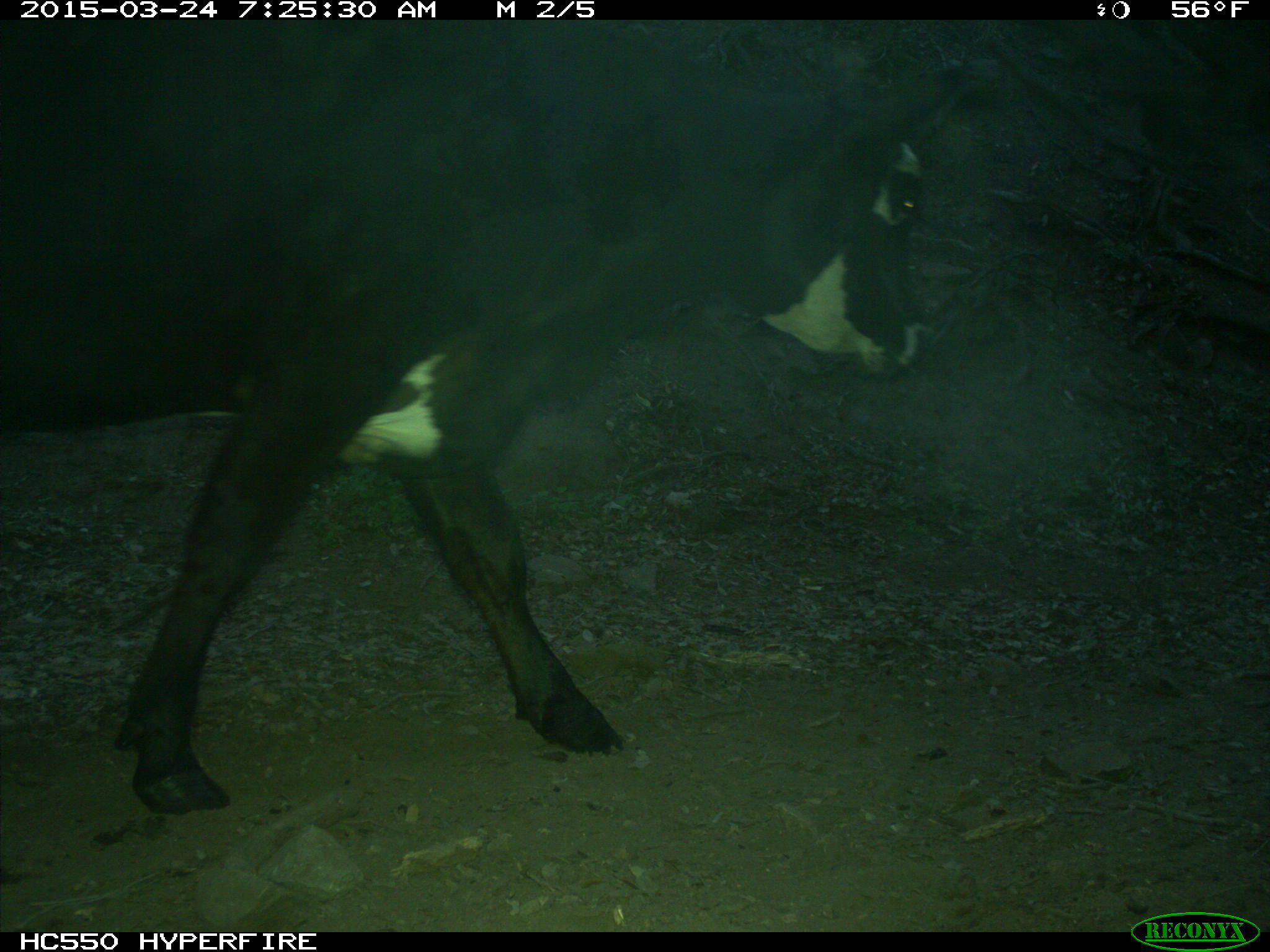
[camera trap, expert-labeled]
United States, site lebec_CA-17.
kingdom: Animalia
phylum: Chordata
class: Mammalia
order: Artiodactyla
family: Bovidae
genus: Bos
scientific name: Bos taurus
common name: domestic cow